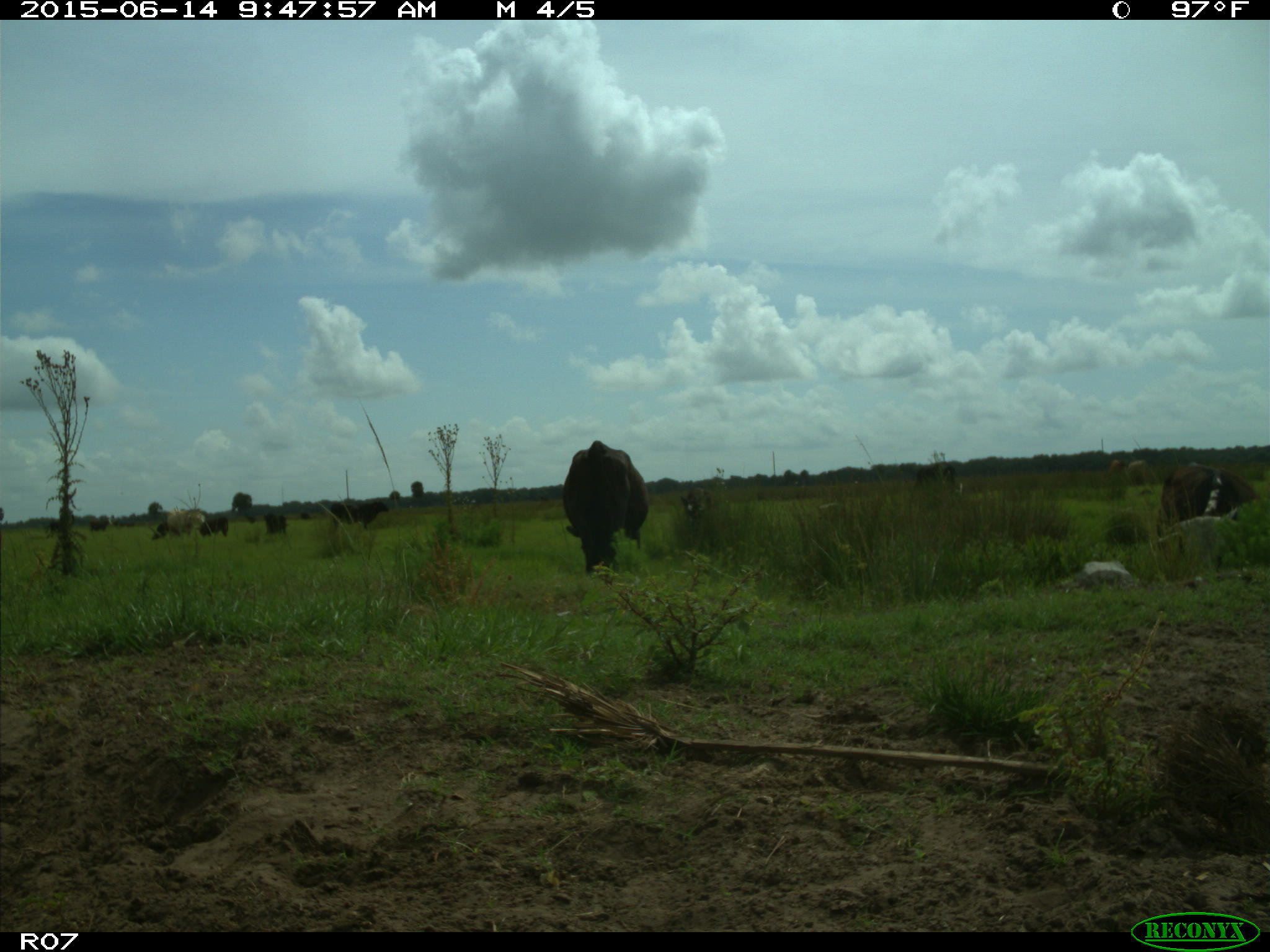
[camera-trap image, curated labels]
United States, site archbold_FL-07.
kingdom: Animalia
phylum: Chordata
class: Mammalia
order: Artiodactyla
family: Bovidae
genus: Bos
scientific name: Bos taurus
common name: domestic cow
Bos taurus (domestic cow).